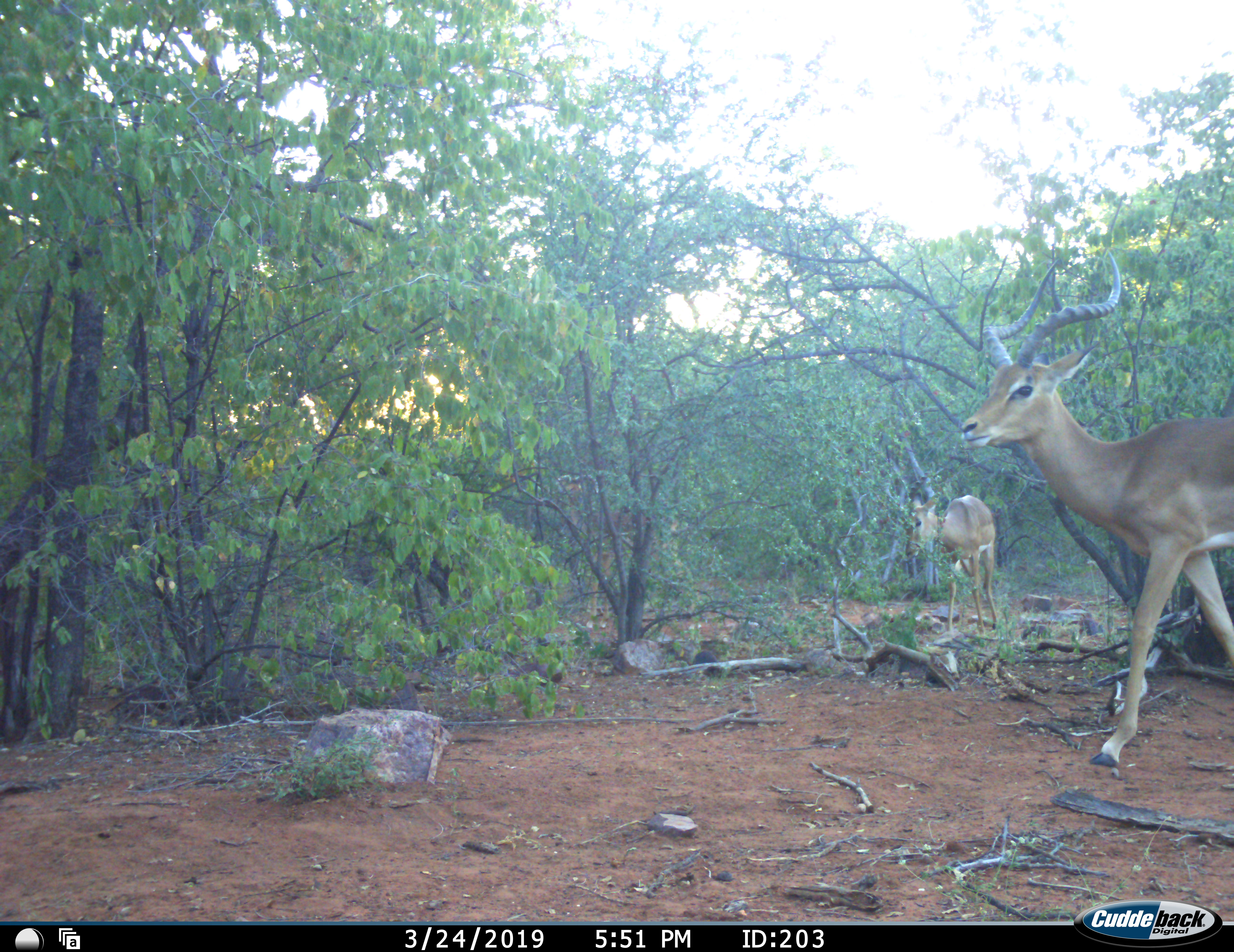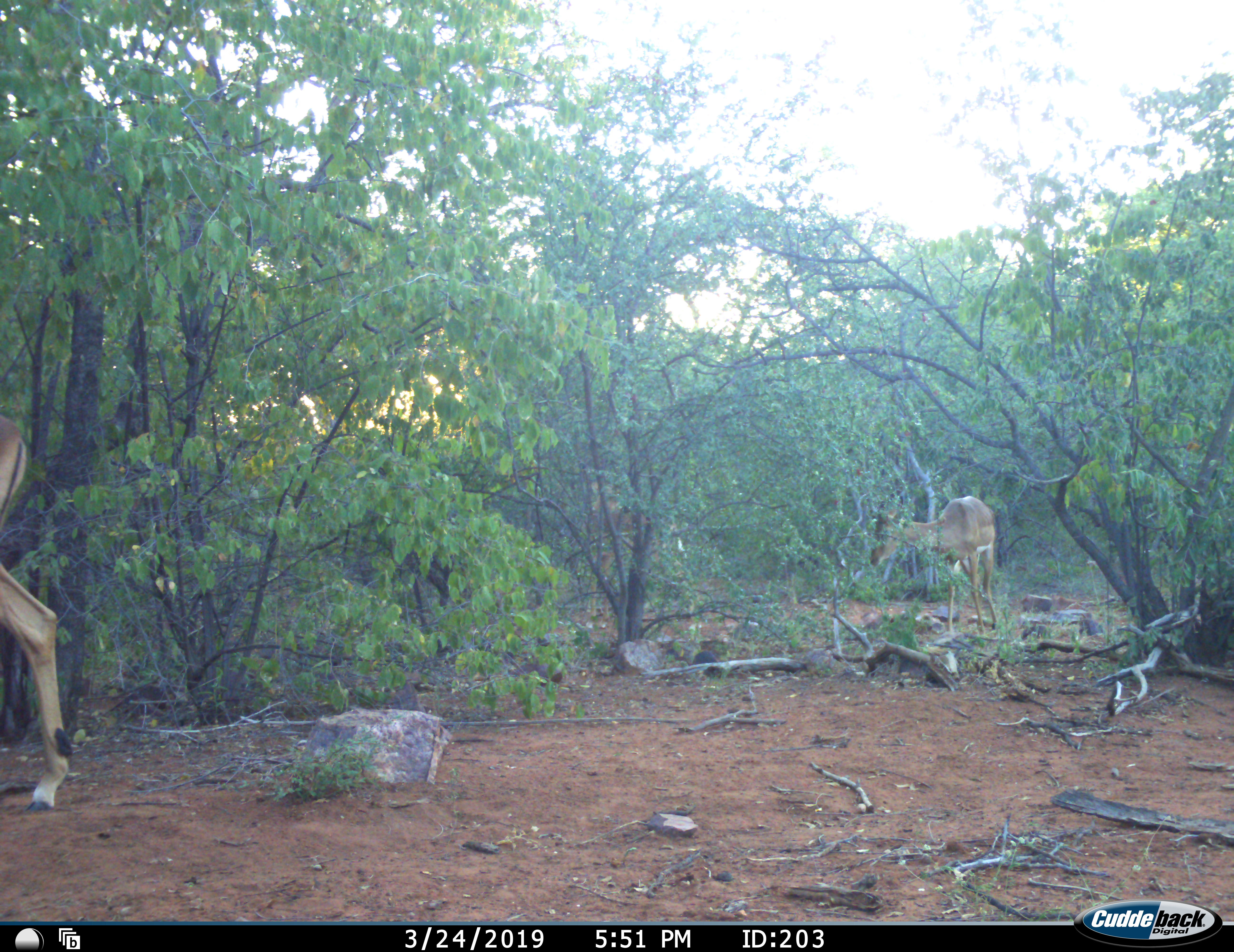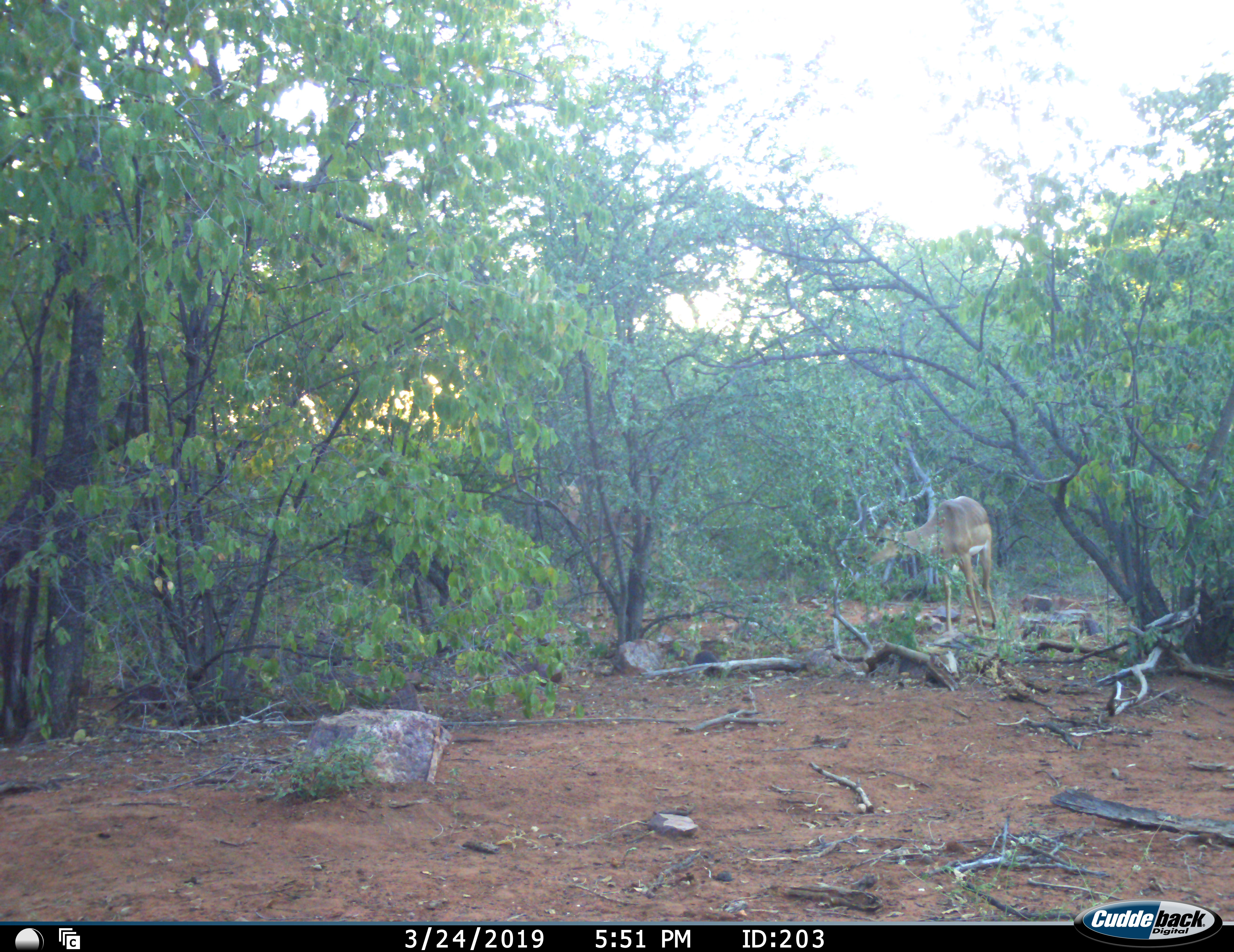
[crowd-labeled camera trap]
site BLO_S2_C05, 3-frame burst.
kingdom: Animalia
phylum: Chordata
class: Mammalia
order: Artiodactyla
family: Bovidae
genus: Aepyceros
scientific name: Aepyceros melampus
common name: impala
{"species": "impala (Aepyceros melampus)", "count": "3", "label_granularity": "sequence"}